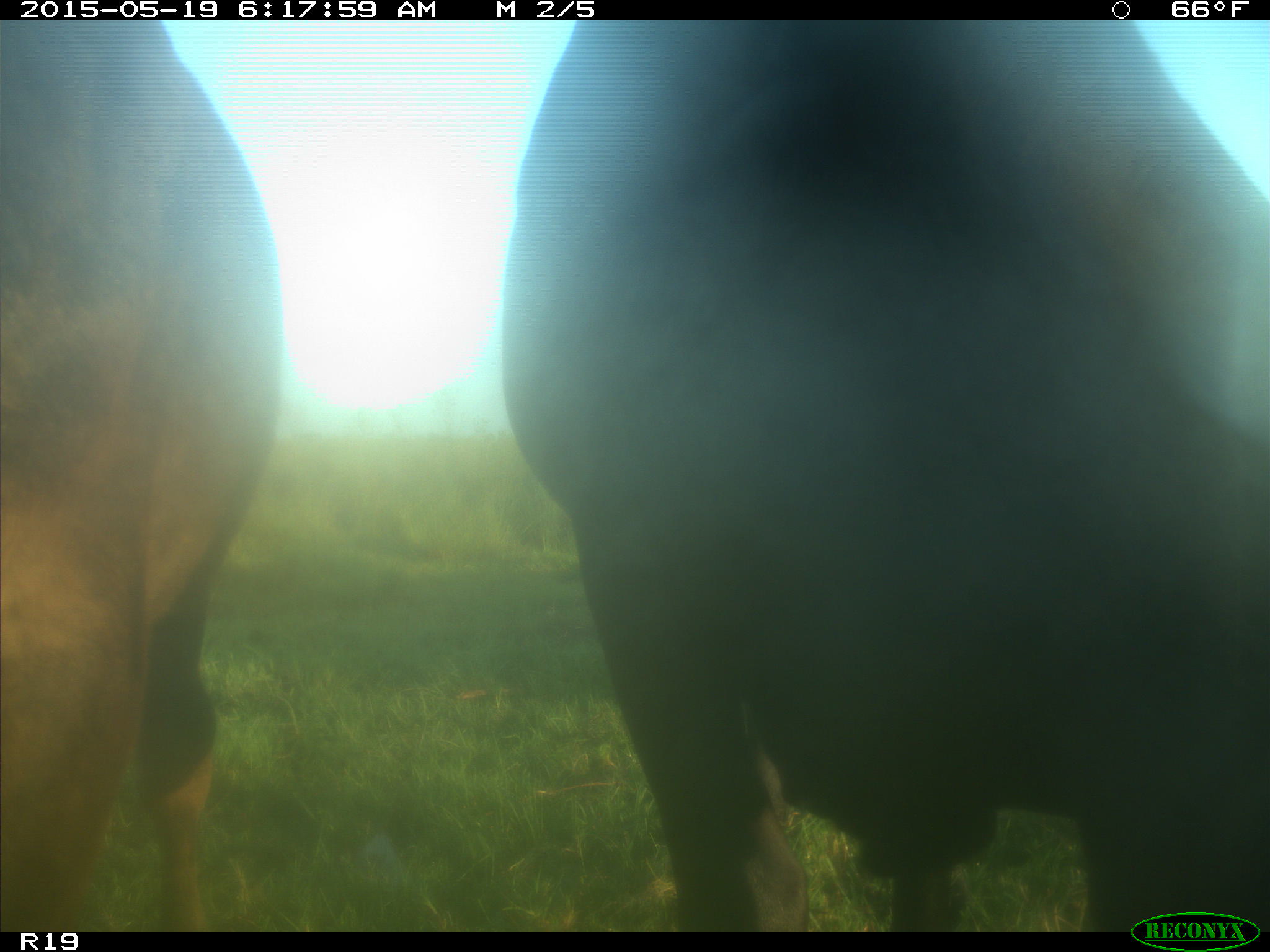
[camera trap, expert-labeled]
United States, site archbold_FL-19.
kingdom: Animalia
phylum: Chordata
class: Mammalia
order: Artiodactyla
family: Bovidae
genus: Bos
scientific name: Bos taurus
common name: domestic cow